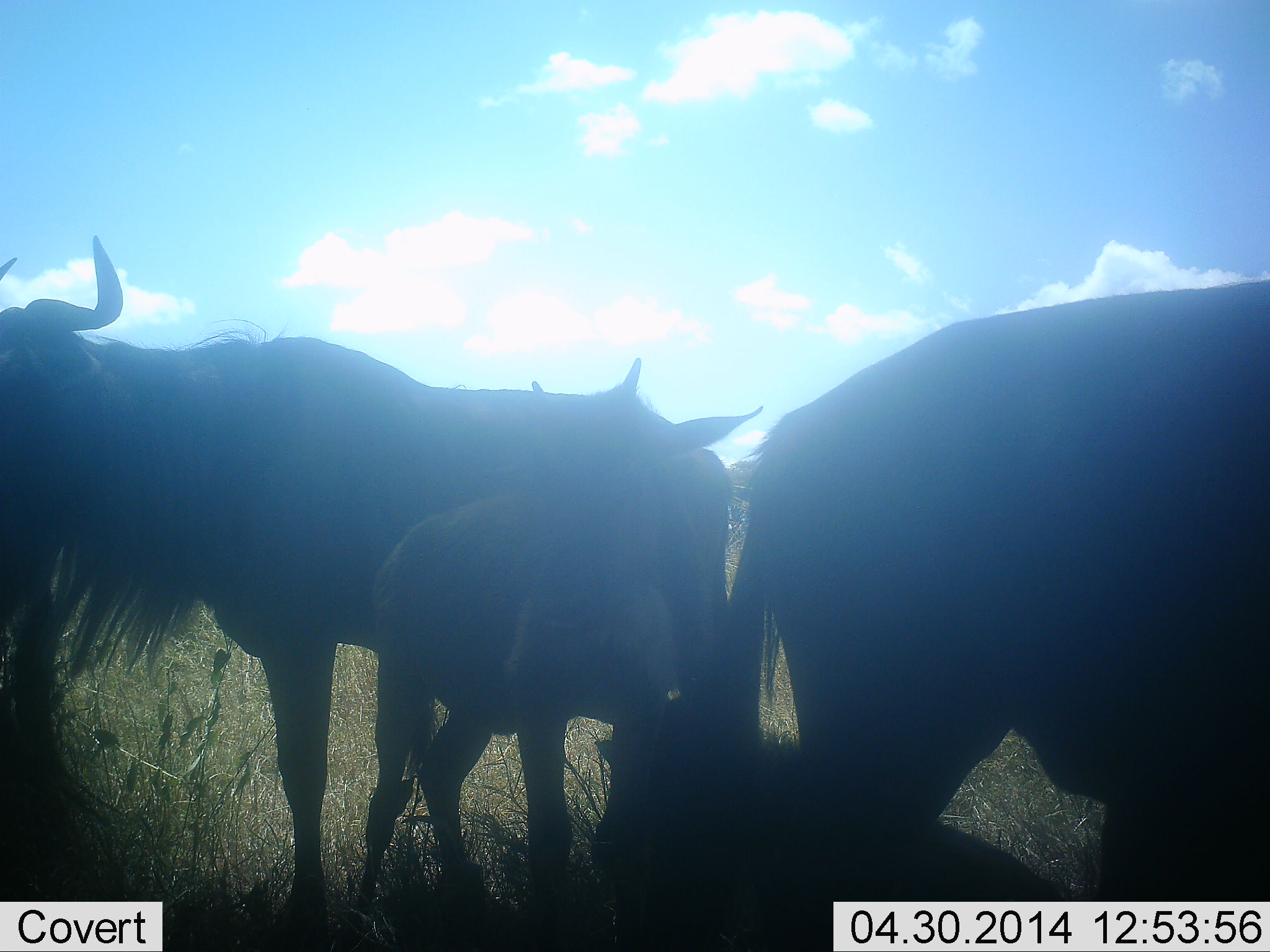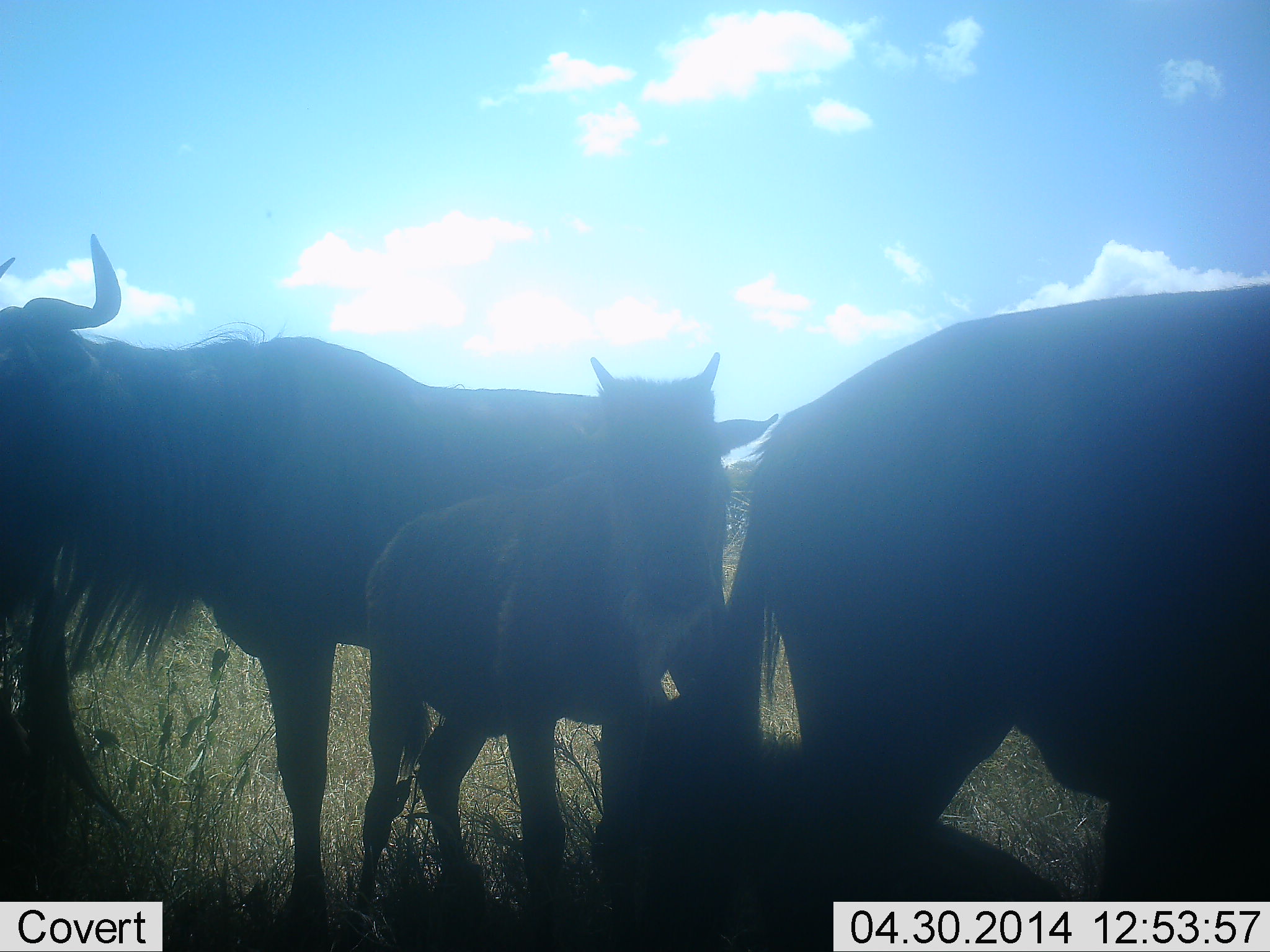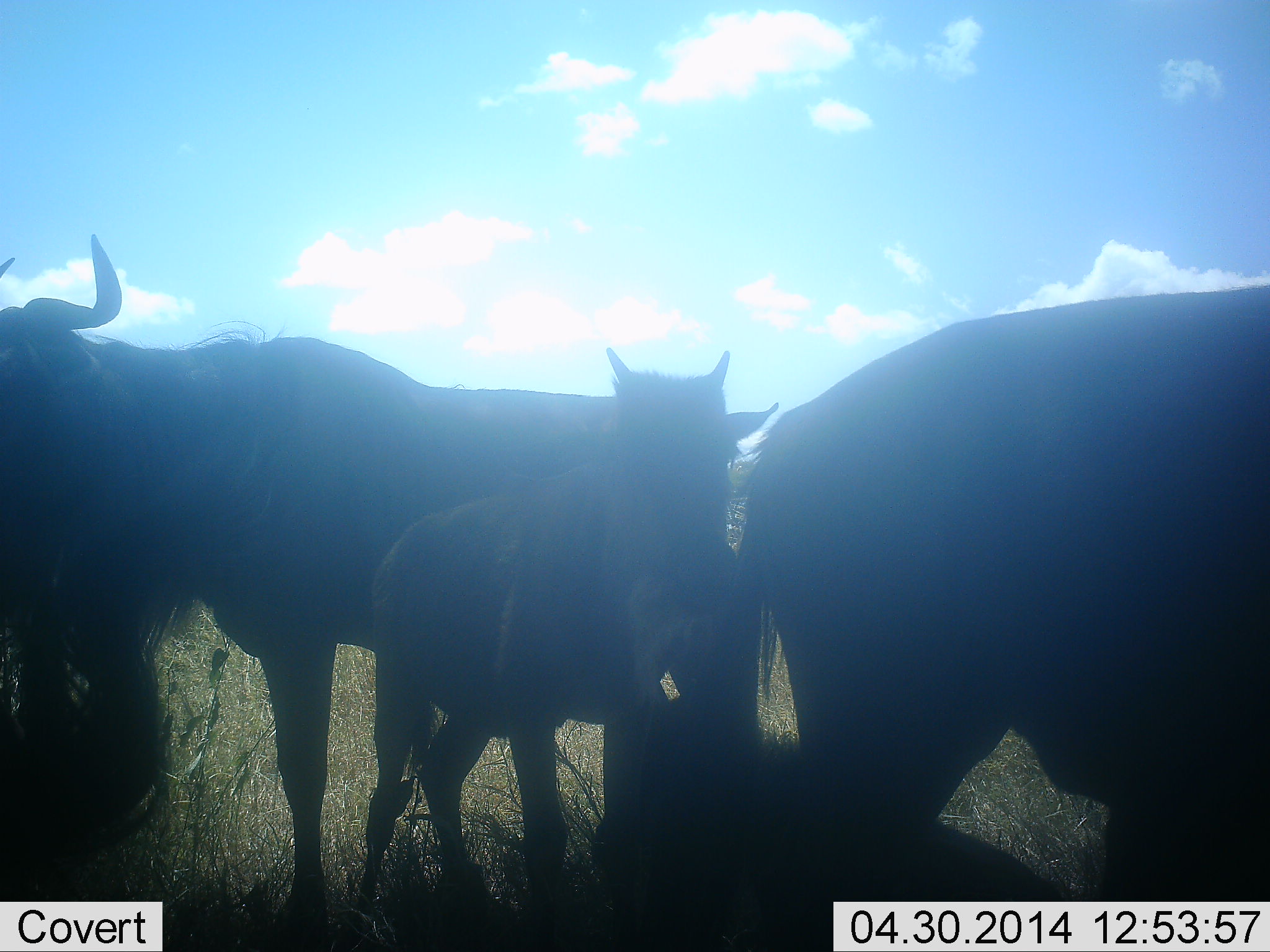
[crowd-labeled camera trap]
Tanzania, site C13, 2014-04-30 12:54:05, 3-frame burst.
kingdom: Animalia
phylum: Chordata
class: Mammalia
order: Artiodactyla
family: Bovidae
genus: Connochaetes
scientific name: Connochaetes taurinus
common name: blue wildebeest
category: wildebeest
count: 5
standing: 100%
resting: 60%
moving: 10%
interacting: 0%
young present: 90%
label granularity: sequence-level